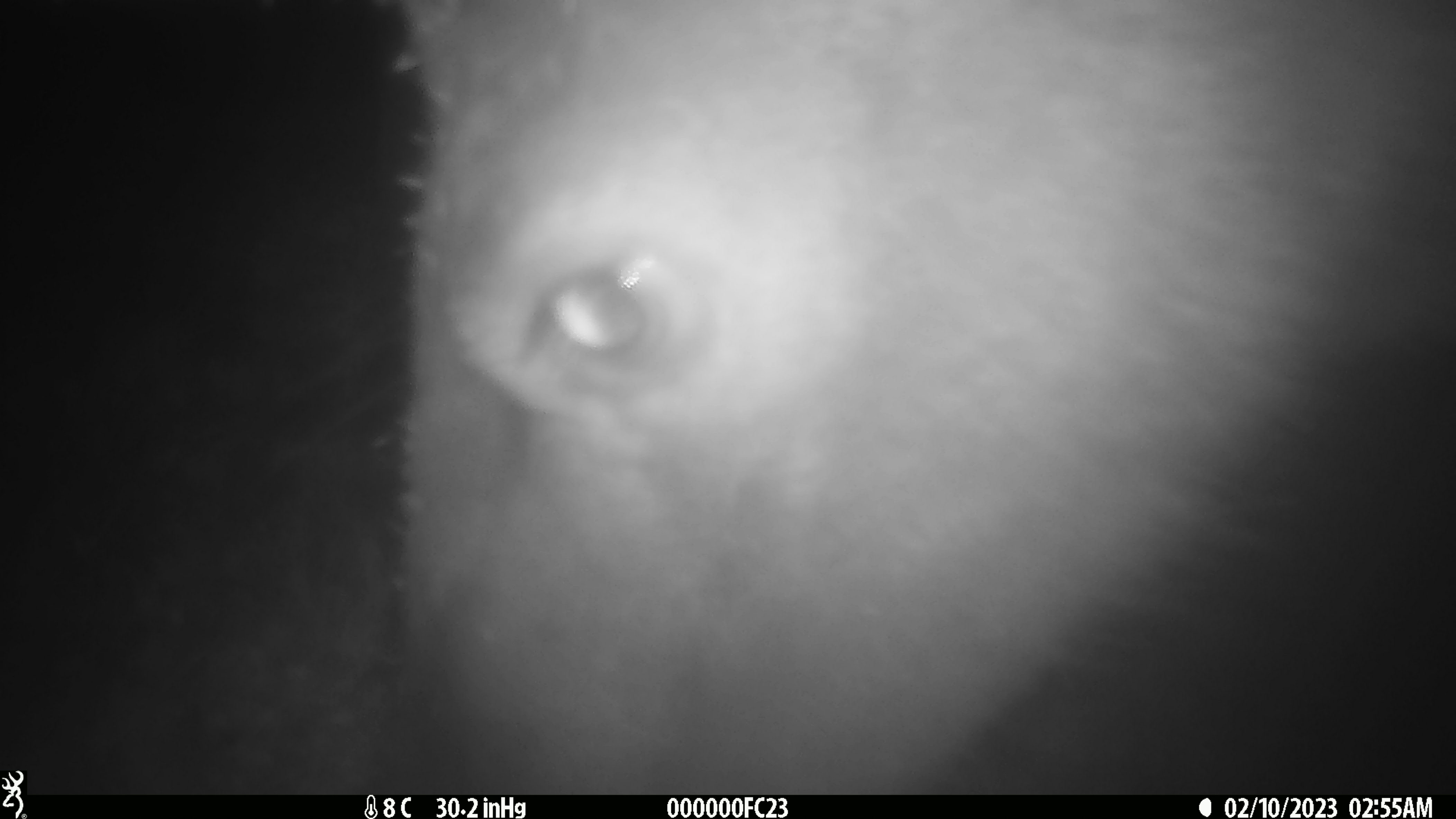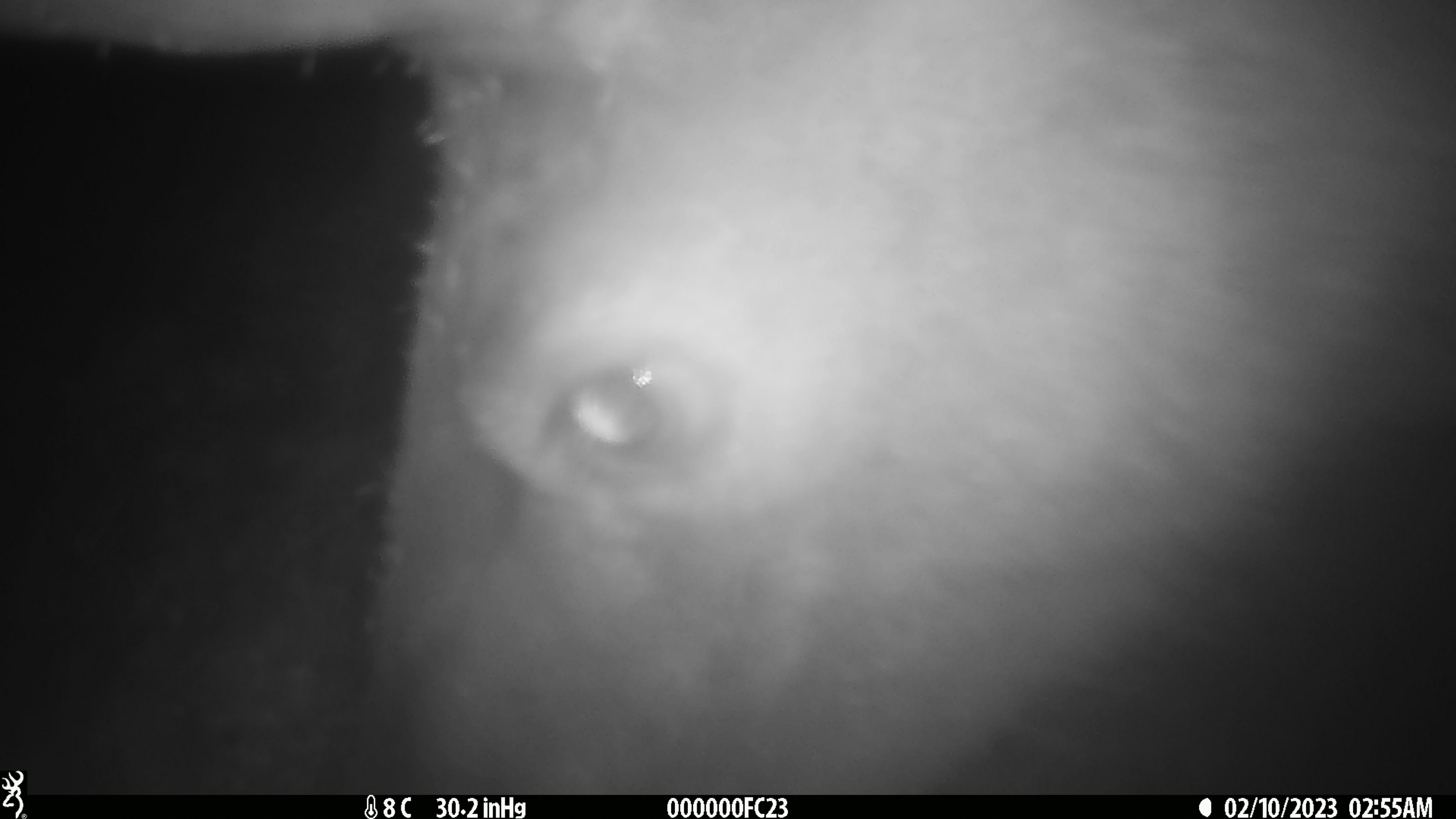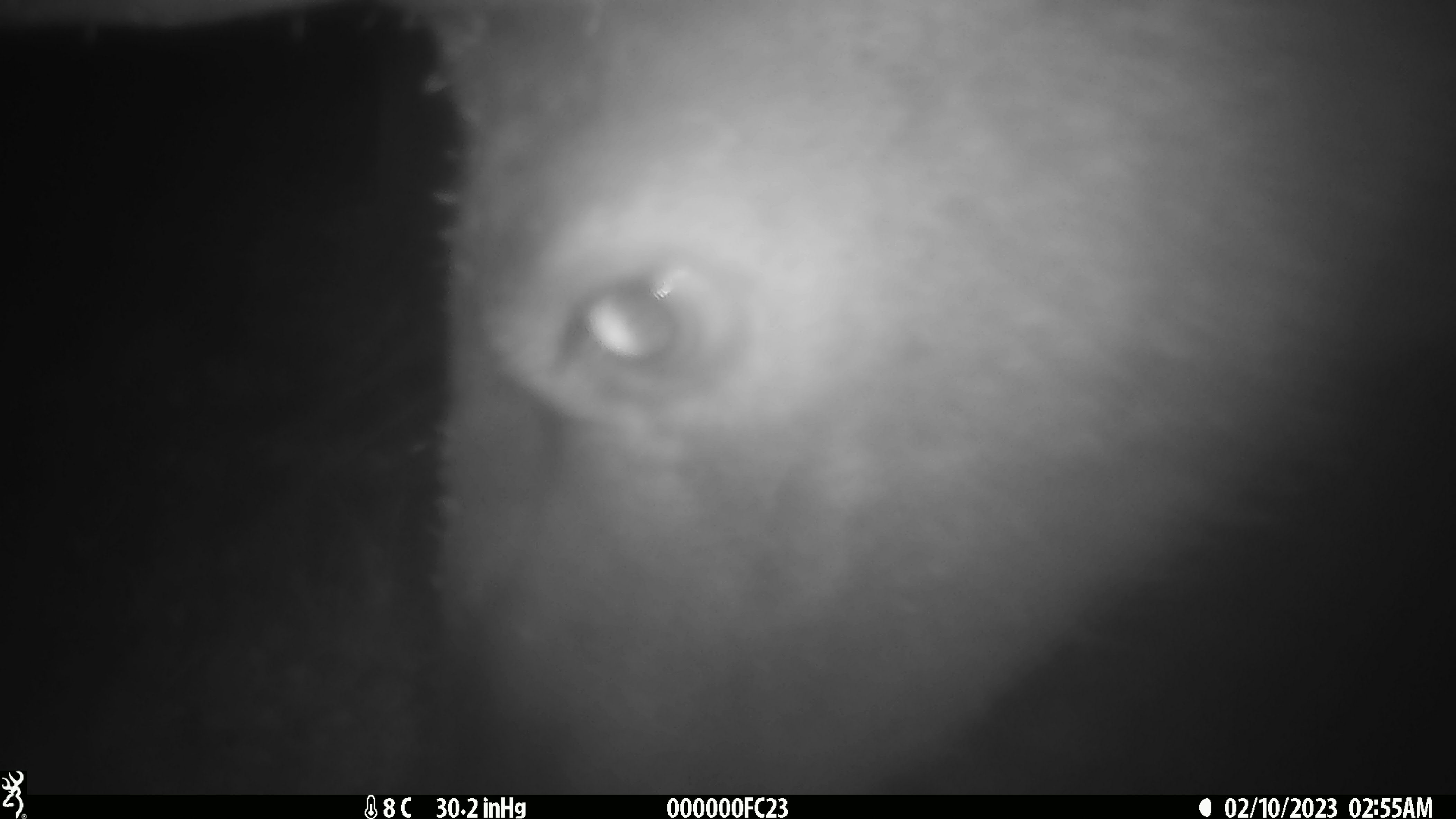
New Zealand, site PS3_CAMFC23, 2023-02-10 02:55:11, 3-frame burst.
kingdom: Animalia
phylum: Chordata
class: Mammalia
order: Artiodactyla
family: Cervidae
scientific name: Cervidae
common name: deer